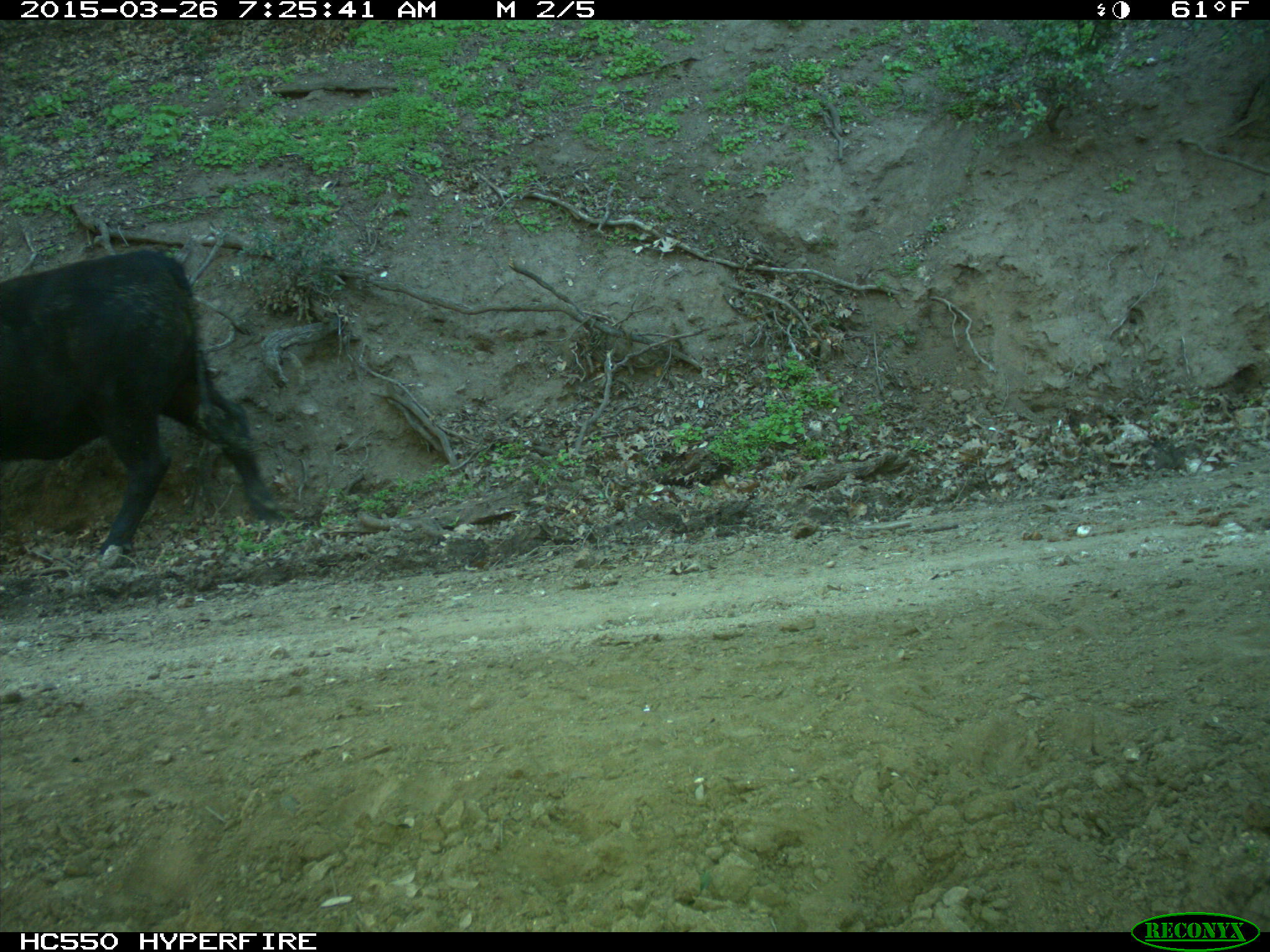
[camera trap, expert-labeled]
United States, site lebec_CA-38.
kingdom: Animalia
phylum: Chordata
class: Mammalia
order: Artiodactyla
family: Bovidae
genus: Bos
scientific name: Bos taurus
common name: domestic cow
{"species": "Bos taurus (domestic cow)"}